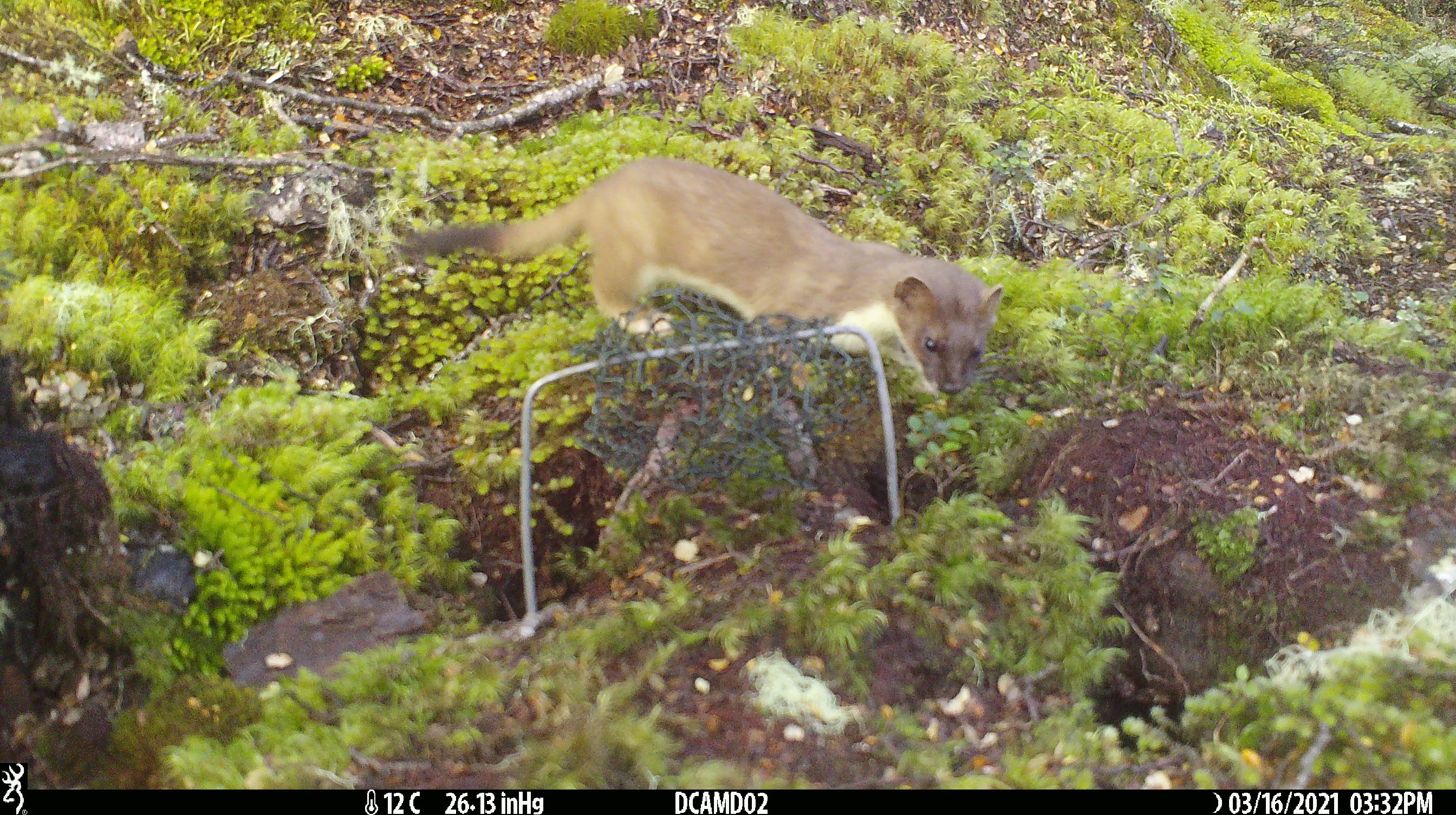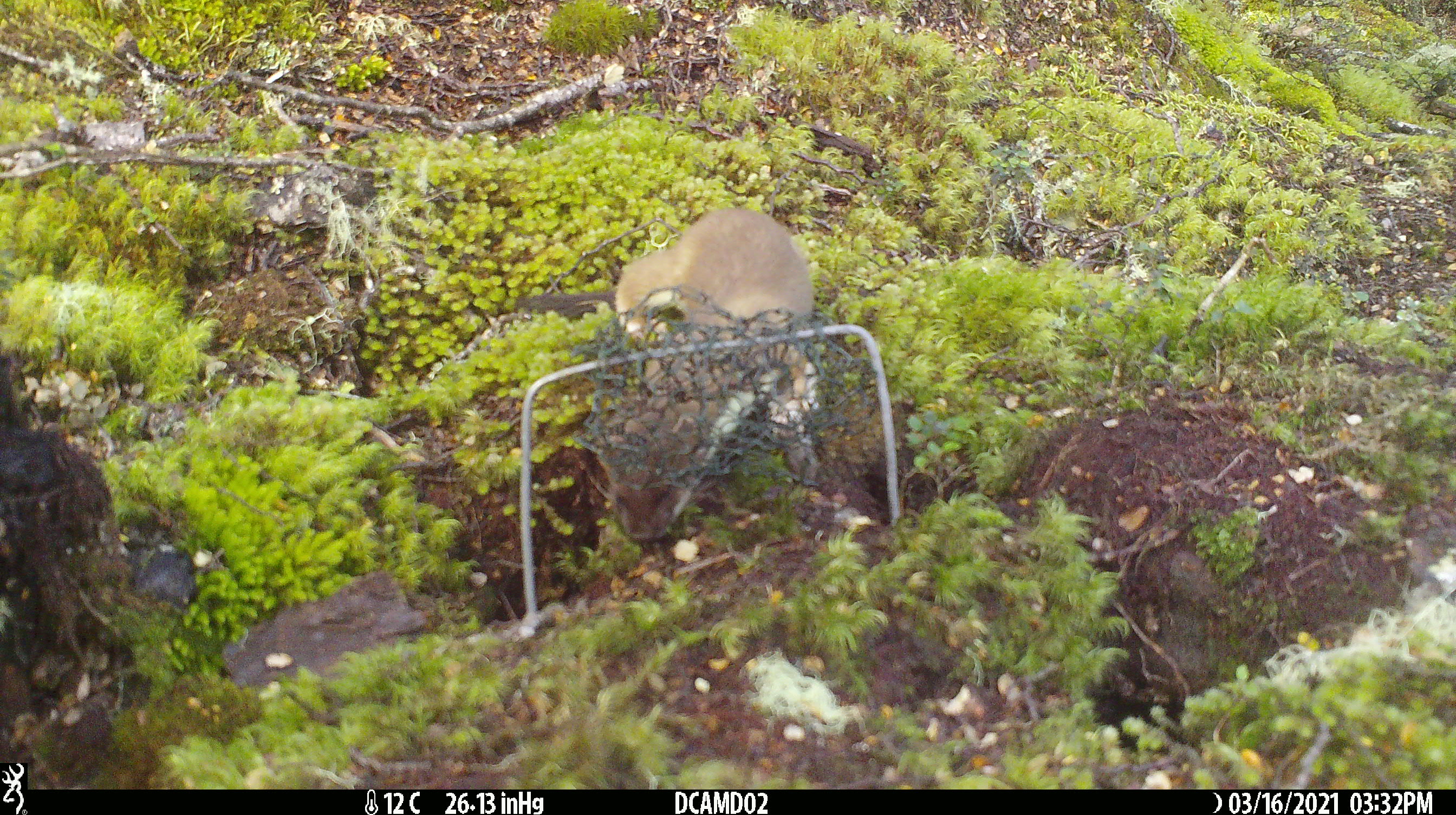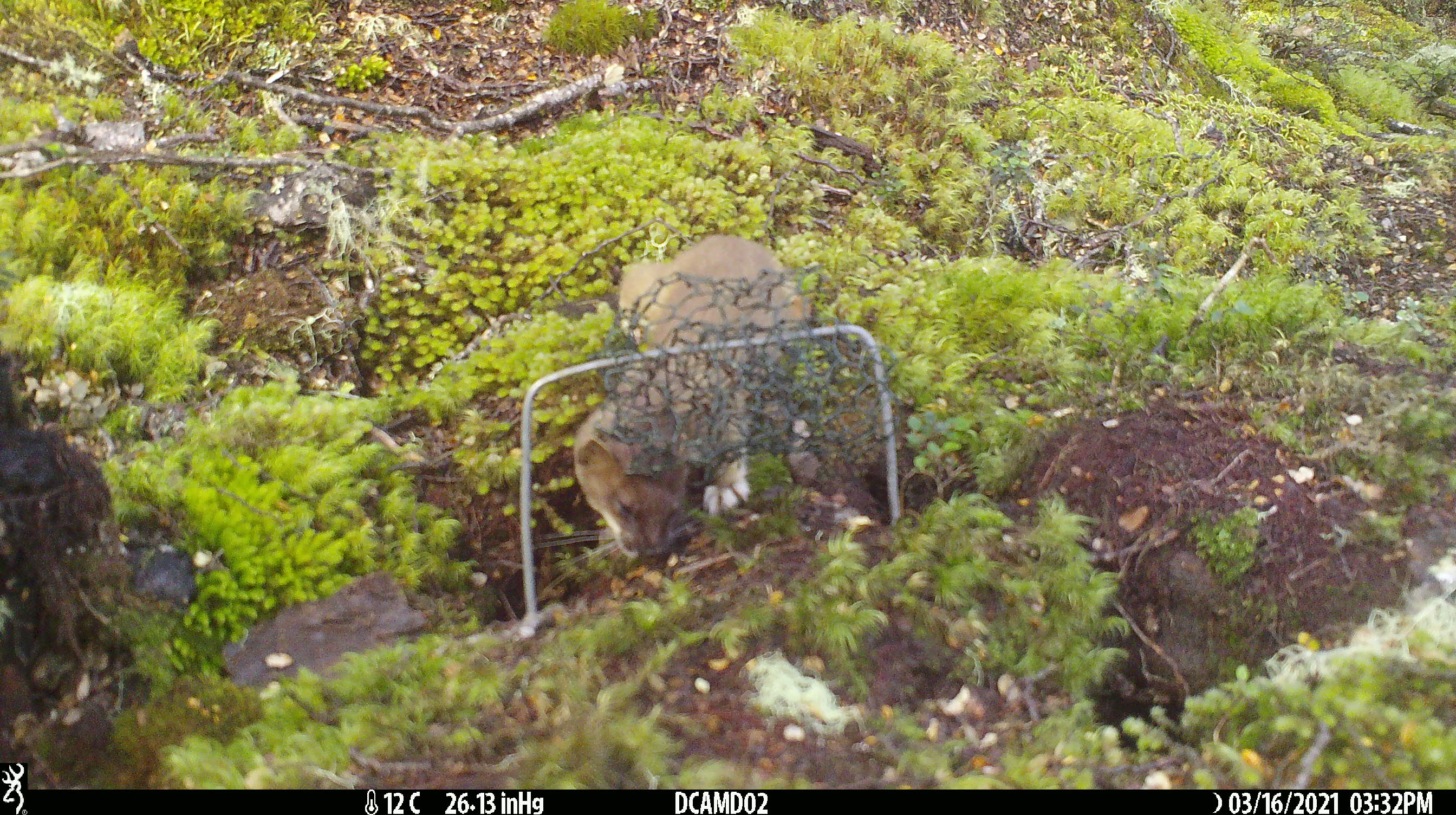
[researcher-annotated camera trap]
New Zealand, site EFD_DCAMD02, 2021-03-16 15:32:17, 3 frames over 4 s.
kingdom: Animalia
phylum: Chordata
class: Mammalia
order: Carnivora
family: Mustelidae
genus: Mustela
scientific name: Mustela erminea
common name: stoat